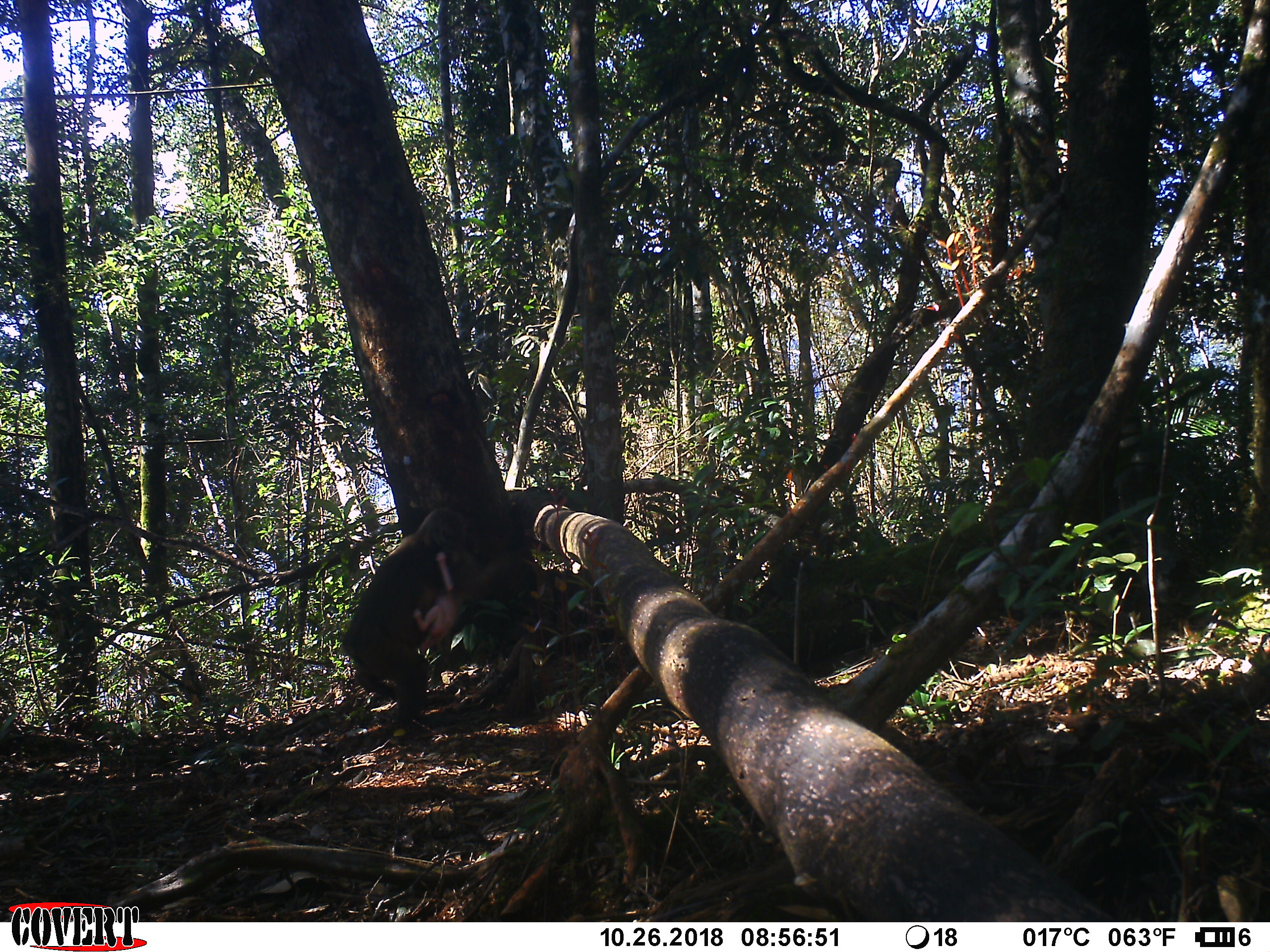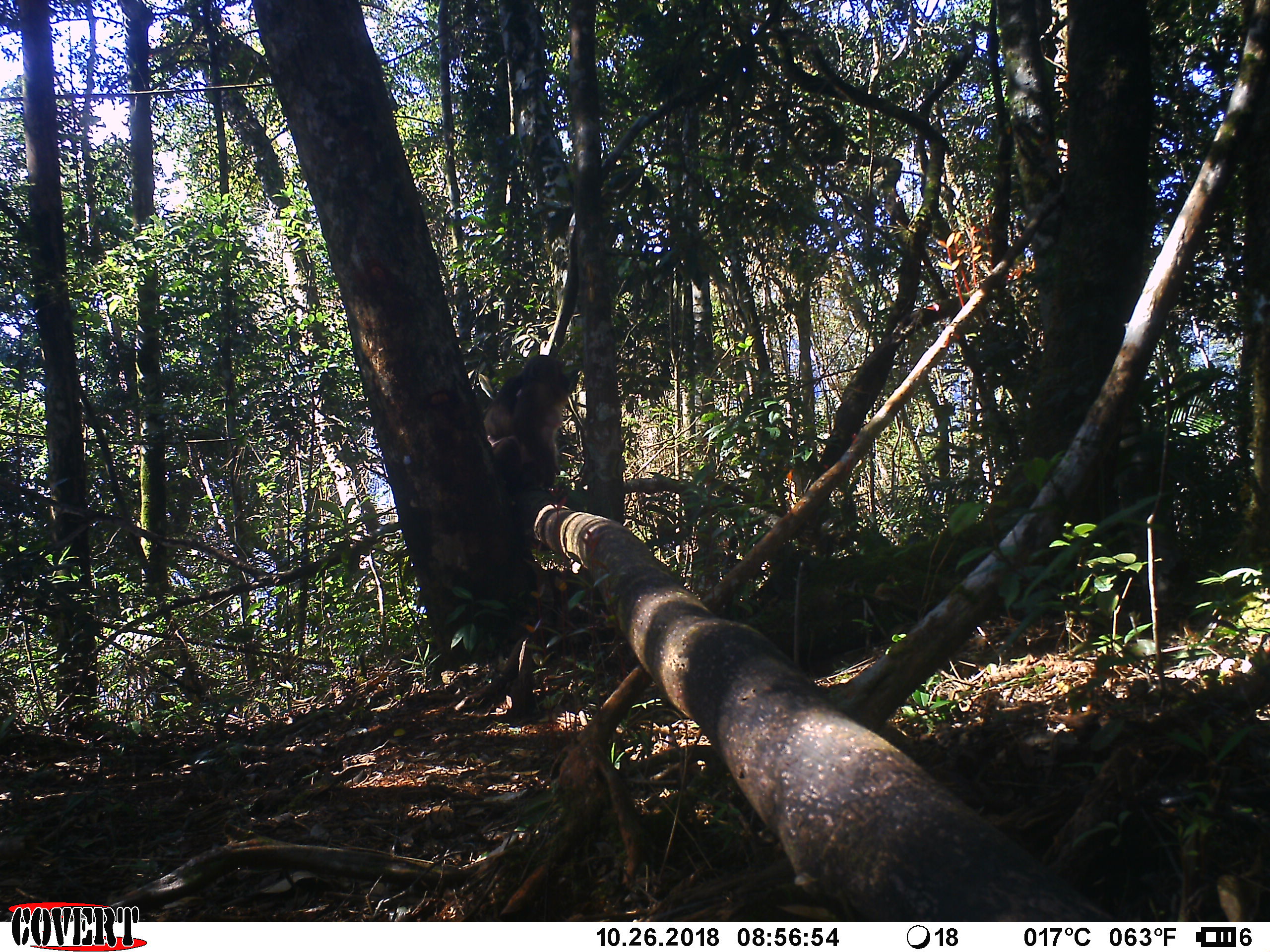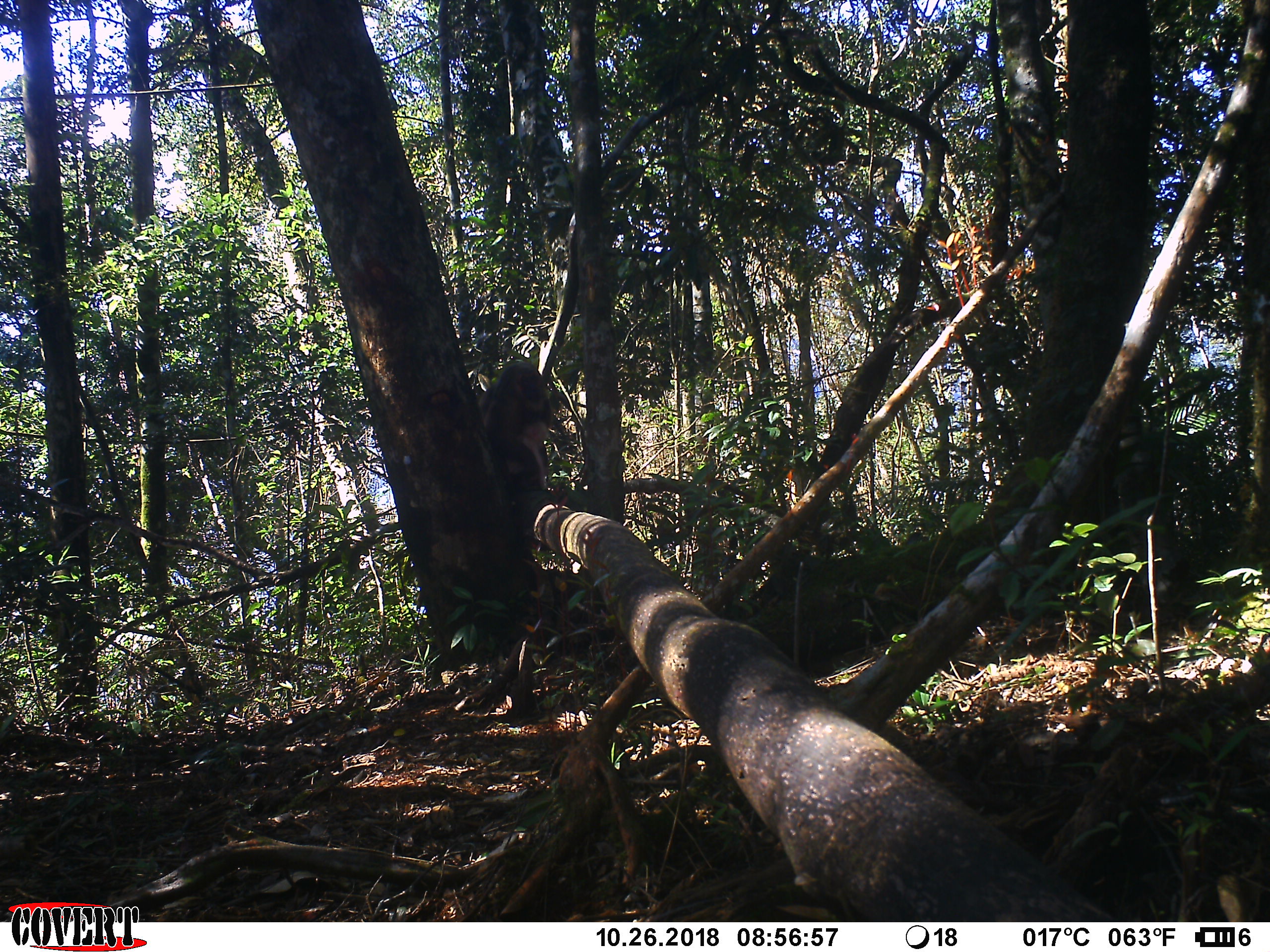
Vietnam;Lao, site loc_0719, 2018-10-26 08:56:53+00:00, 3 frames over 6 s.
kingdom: Animalia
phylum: Chordata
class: Mammalia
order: Primates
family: Cercopithecidae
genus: Macaca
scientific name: Macaca arctoides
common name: stump-tailed macaque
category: stump tailed macaque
Stump tailed macaque (stump-tailed macaque) (Macaca arctoides). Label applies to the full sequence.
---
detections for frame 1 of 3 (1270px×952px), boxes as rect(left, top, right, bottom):
stump tailed macaque: rect(340, 510, 489, 736); rect(409, 549, 468, 656)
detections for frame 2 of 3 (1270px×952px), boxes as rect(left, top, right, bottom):
stump tailed macaque: rect(482, 353, 579, 495)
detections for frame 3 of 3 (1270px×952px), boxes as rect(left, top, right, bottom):
stump tailed macaque: rect(476, 360, 556, 514); rect(521, 417, 550, 490)